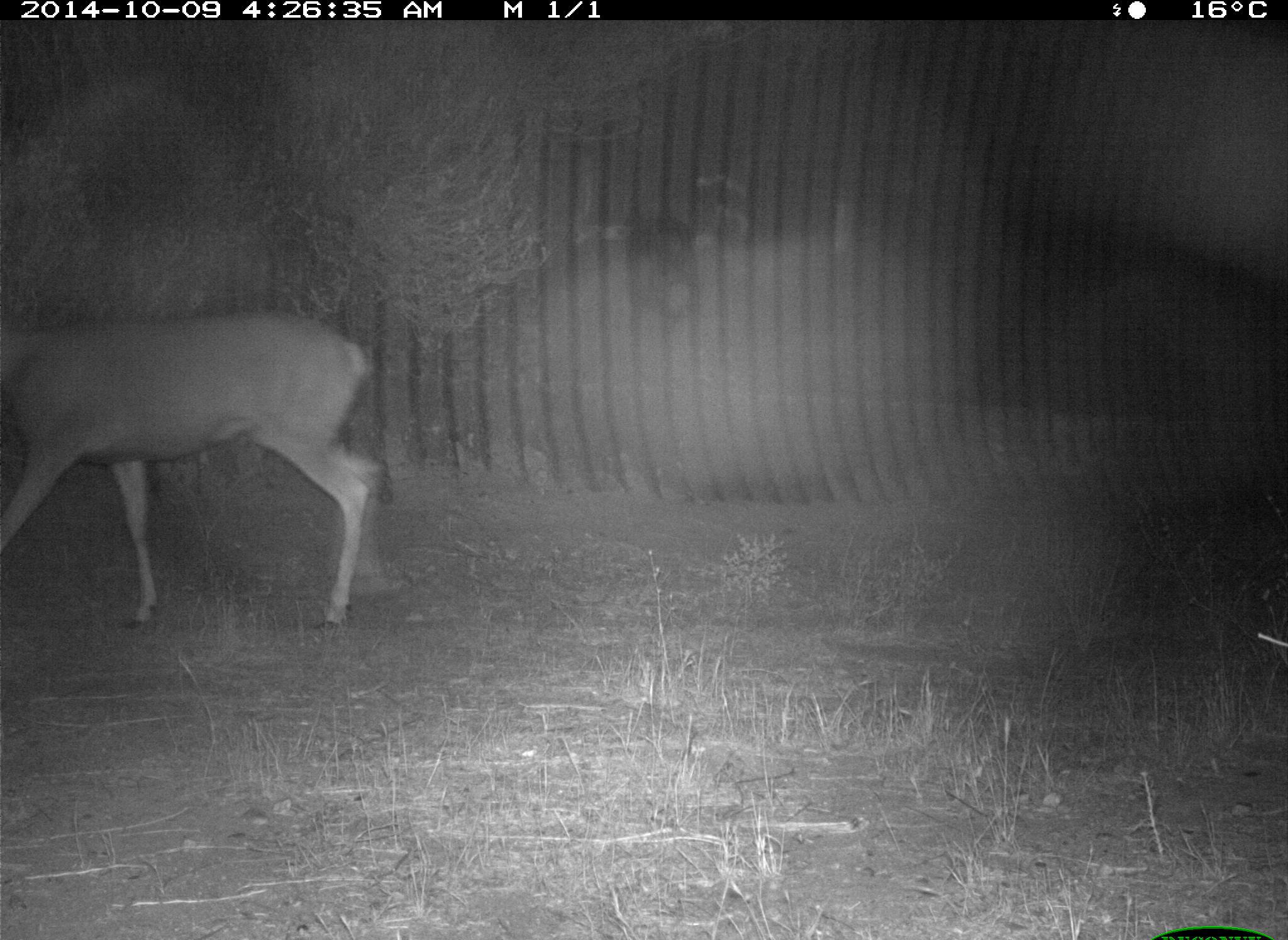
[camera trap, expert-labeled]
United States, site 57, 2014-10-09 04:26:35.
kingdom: Animalia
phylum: Chordata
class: Mammalia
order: Artiodactyla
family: Cervidae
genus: Odocoileus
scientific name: Odocoileus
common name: deer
Deer (Odocoileus).